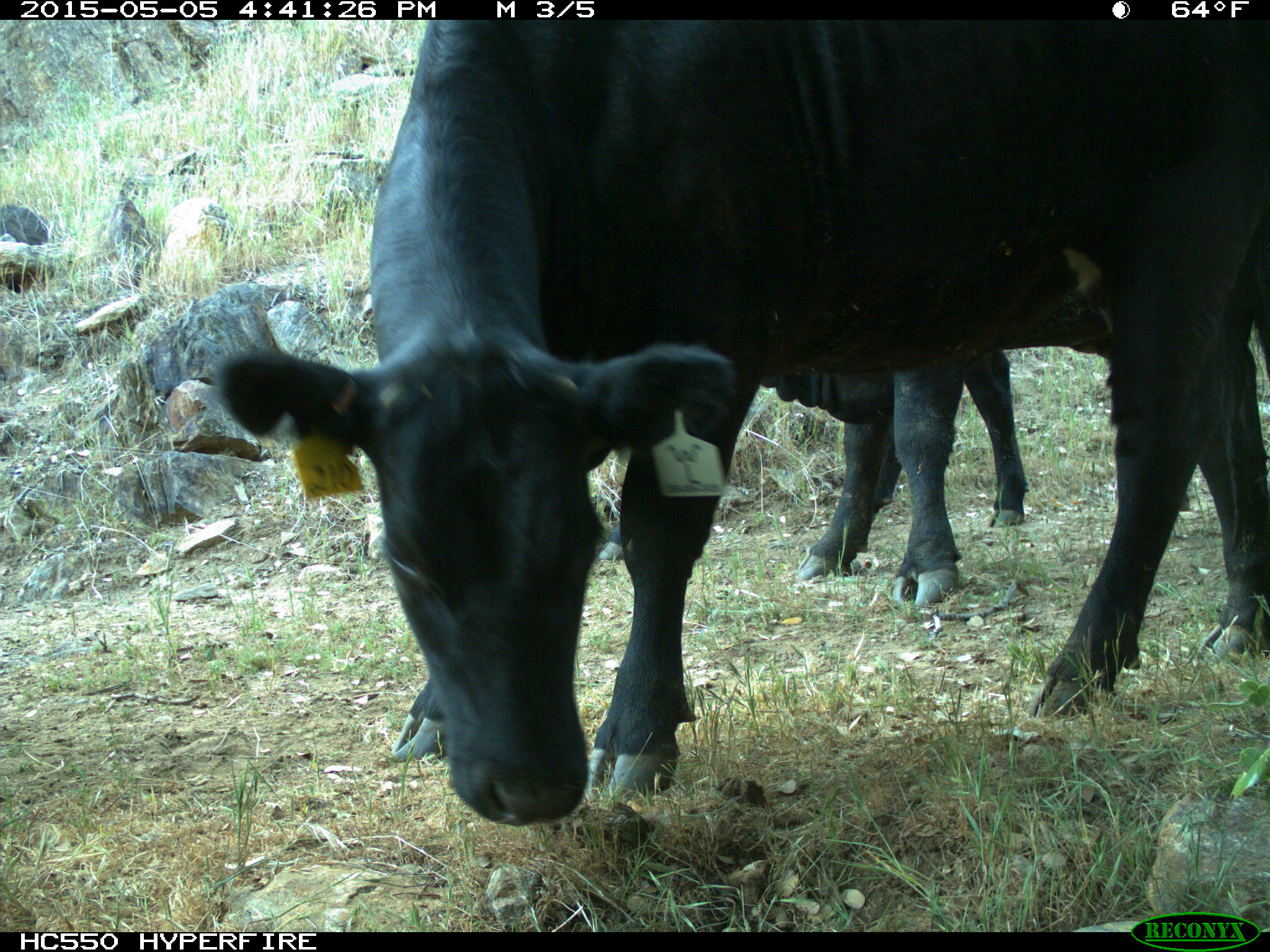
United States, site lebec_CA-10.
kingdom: Animalia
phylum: Chordata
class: Mammalia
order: Artiodactyla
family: Bovidae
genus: Bos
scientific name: Bos taurus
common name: domestic cow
Bos taurus (domestic cow).